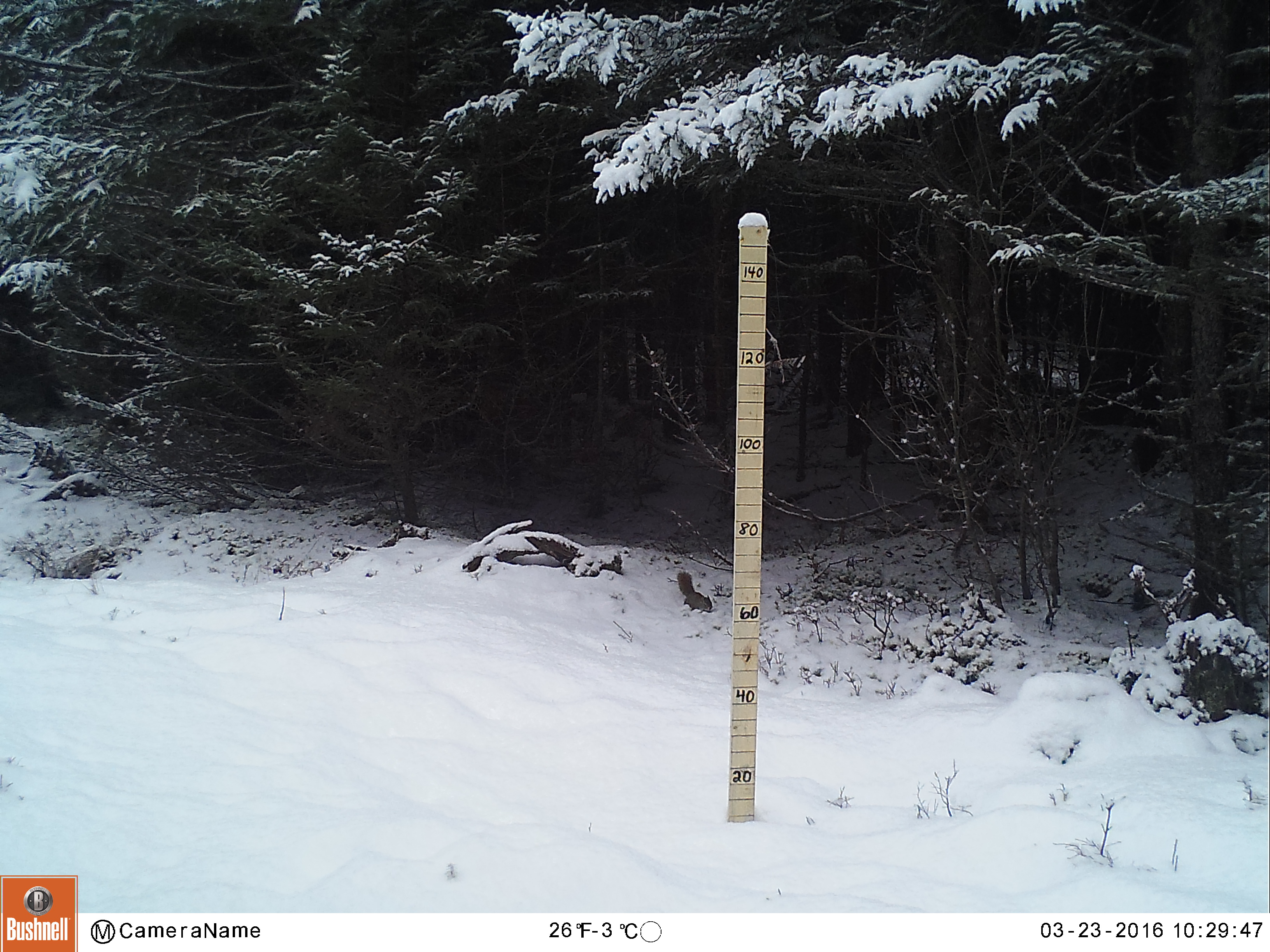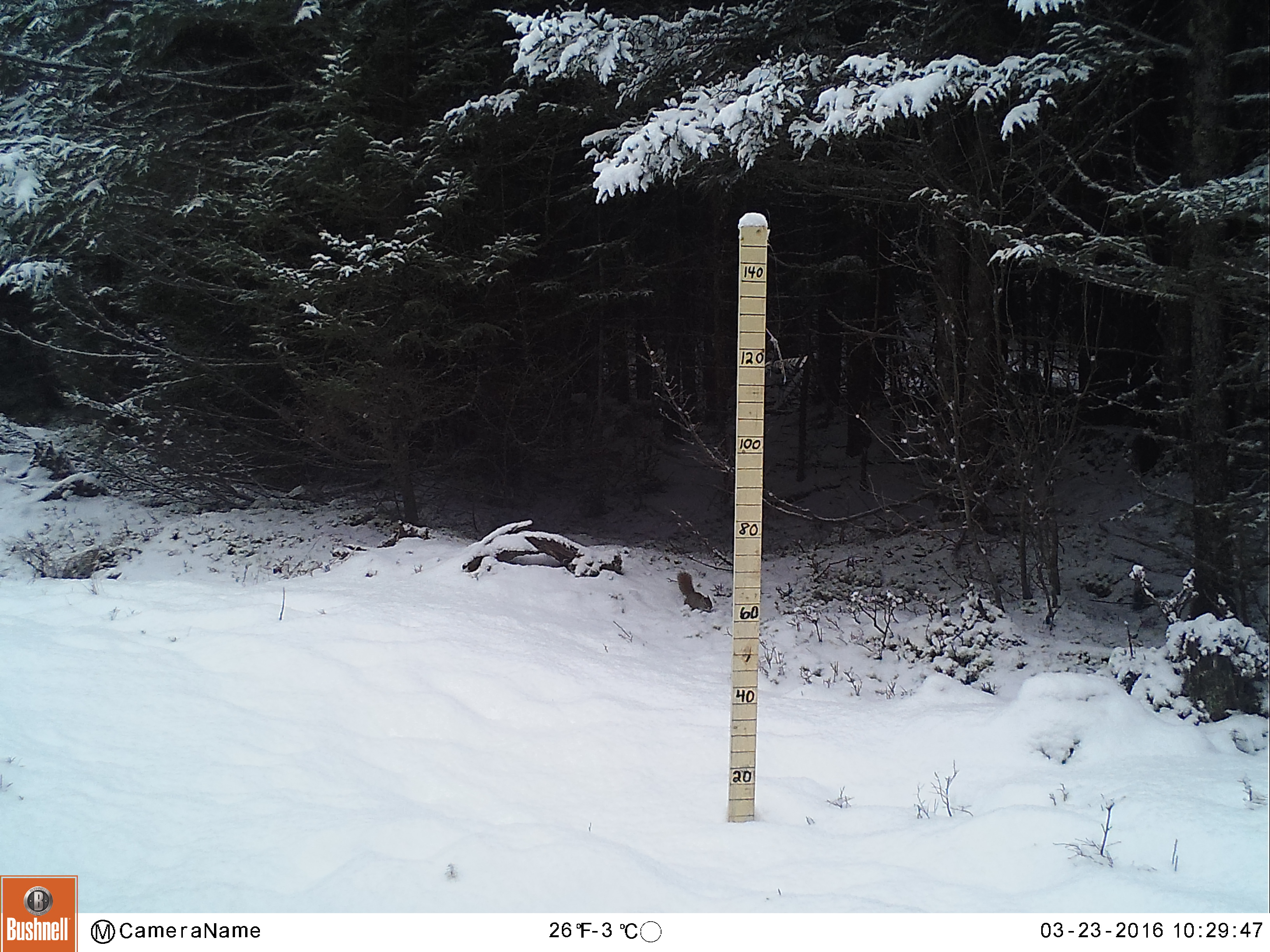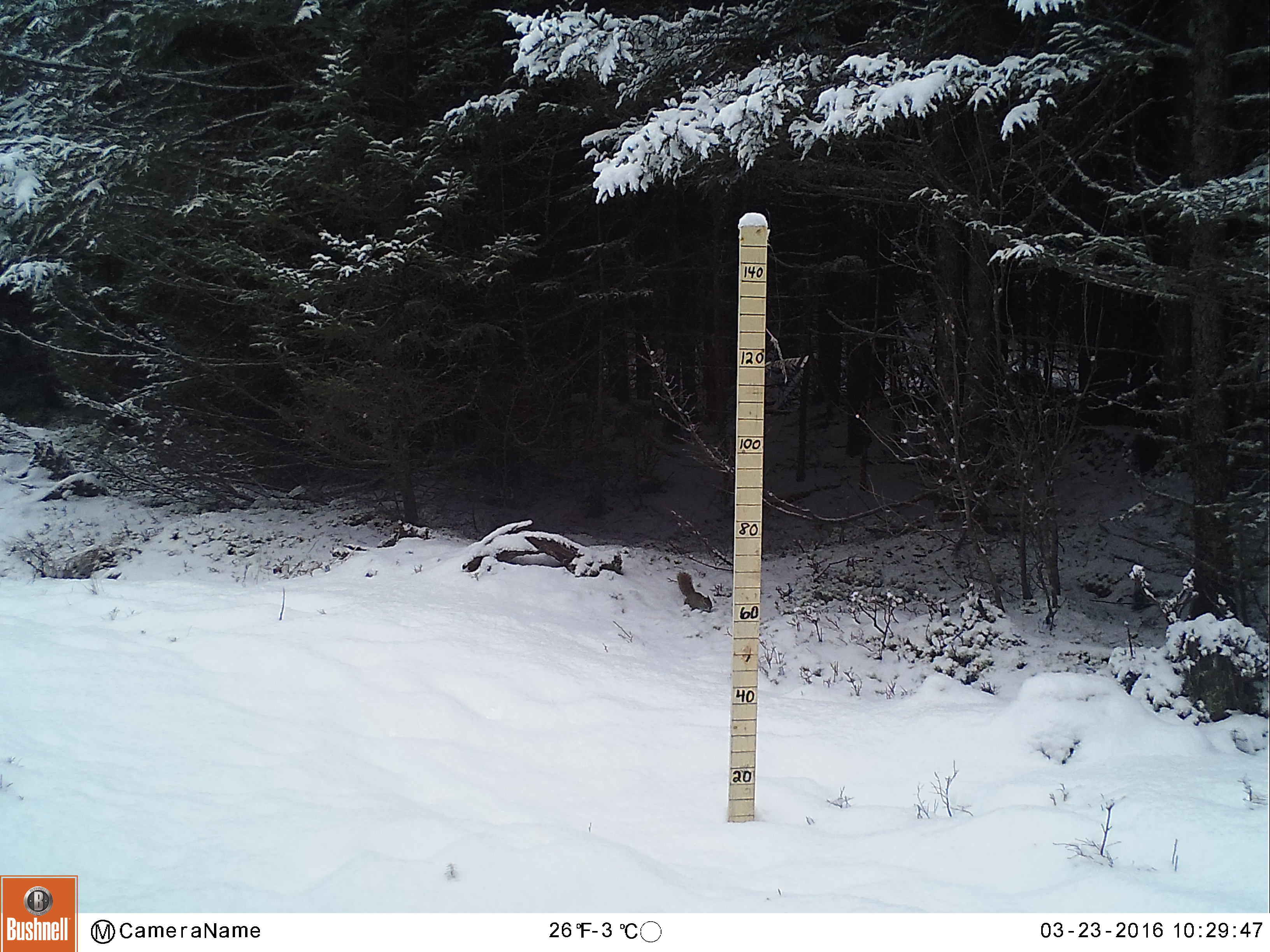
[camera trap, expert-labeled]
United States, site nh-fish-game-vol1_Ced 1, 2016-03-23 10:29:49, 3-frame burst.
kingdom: Animalia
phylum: Chordata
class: Mammalia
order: Rodentia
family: Sciuridae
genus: Tamiasciurus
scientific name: Tamiasciurus hudsonicus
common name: red squirrel